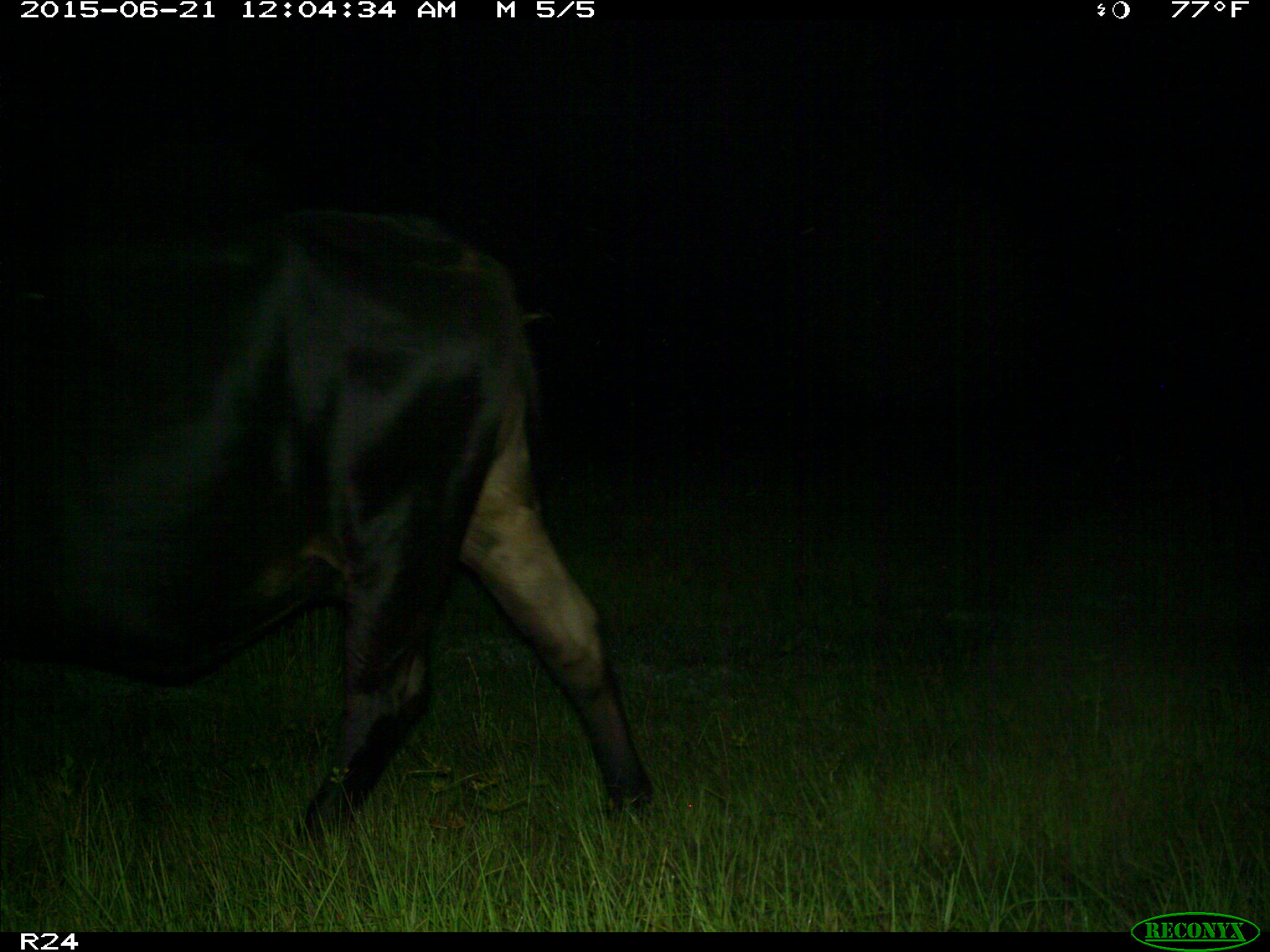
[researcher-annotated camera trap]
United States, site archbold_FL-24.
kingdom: Animalia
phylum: Chordata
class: Mammalia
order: Artiodactyla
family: Bovidae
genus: Bos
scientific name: Bos taurus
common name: domestic cow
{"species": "Bos taurus (domestic cow)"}